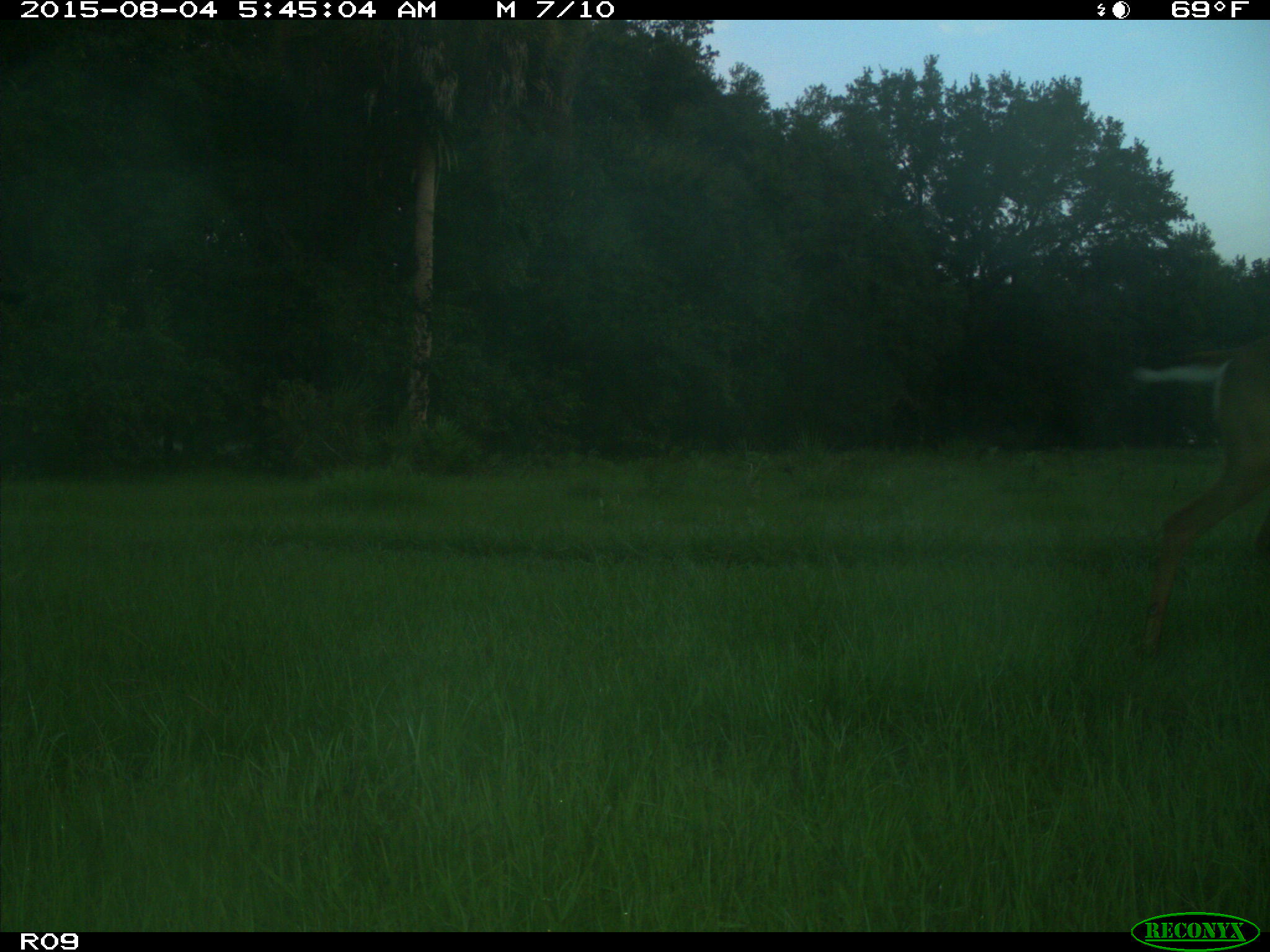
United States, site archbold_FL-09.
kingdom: Animalia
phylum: Chordata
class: Mammalia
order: Artiodactyla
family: Cervidae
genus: Odocoileus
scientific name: Odocoileus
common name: deer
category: unidentified deer